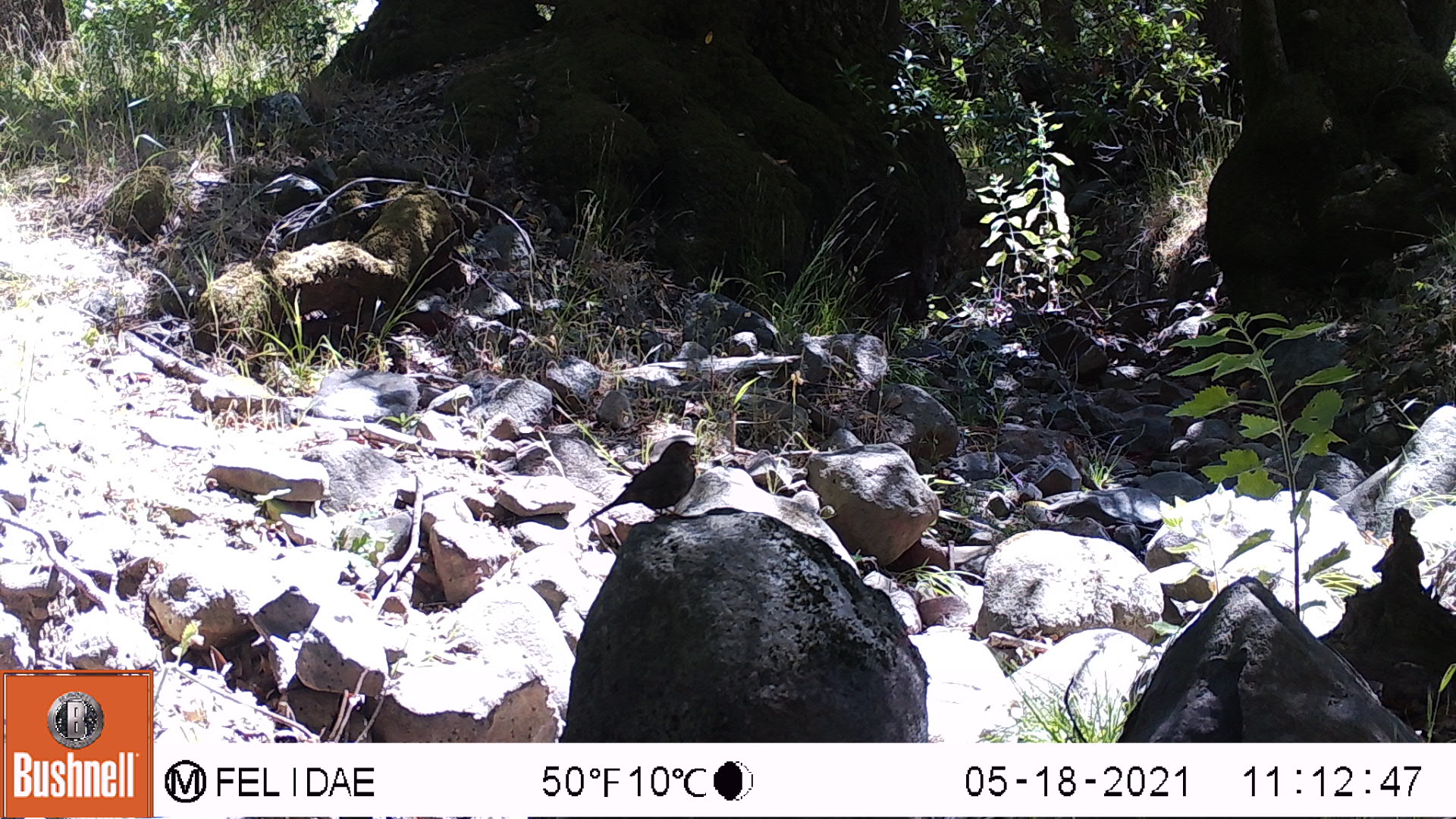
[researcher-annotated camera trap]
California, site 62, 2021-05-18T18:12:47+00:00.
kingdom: Animalia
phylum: Chordata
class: Aves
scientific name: Aves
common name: bird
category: unknown bird